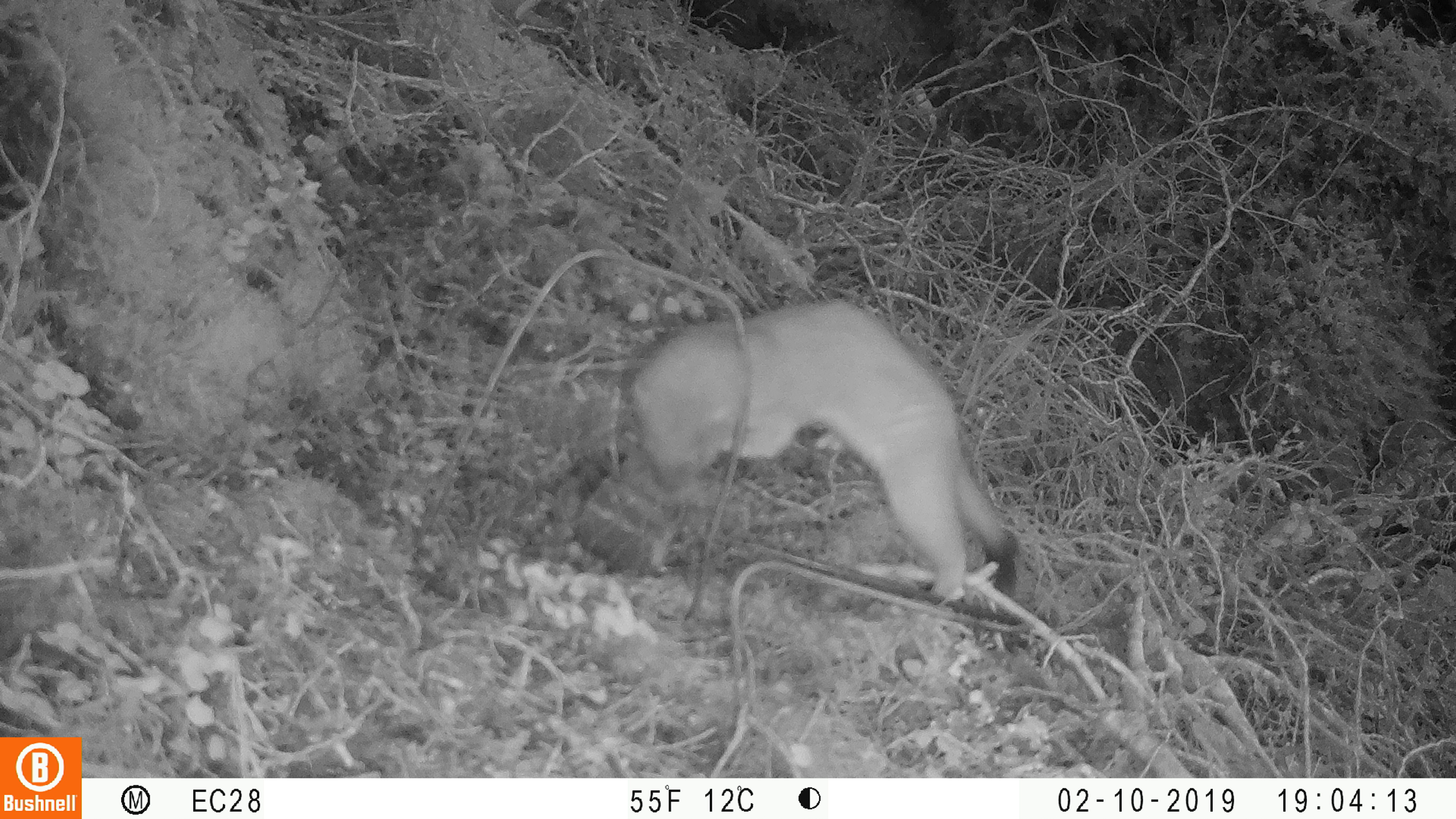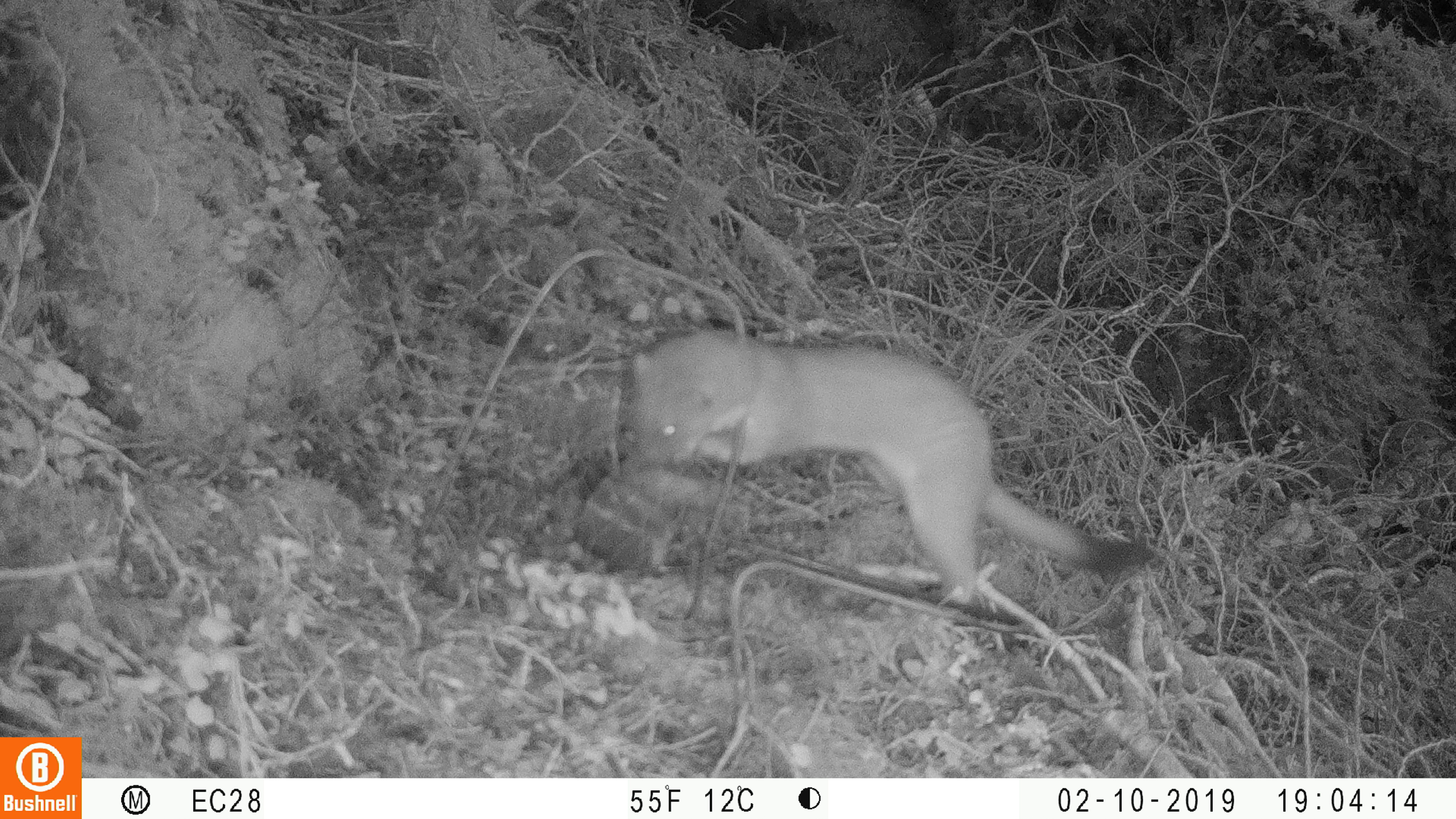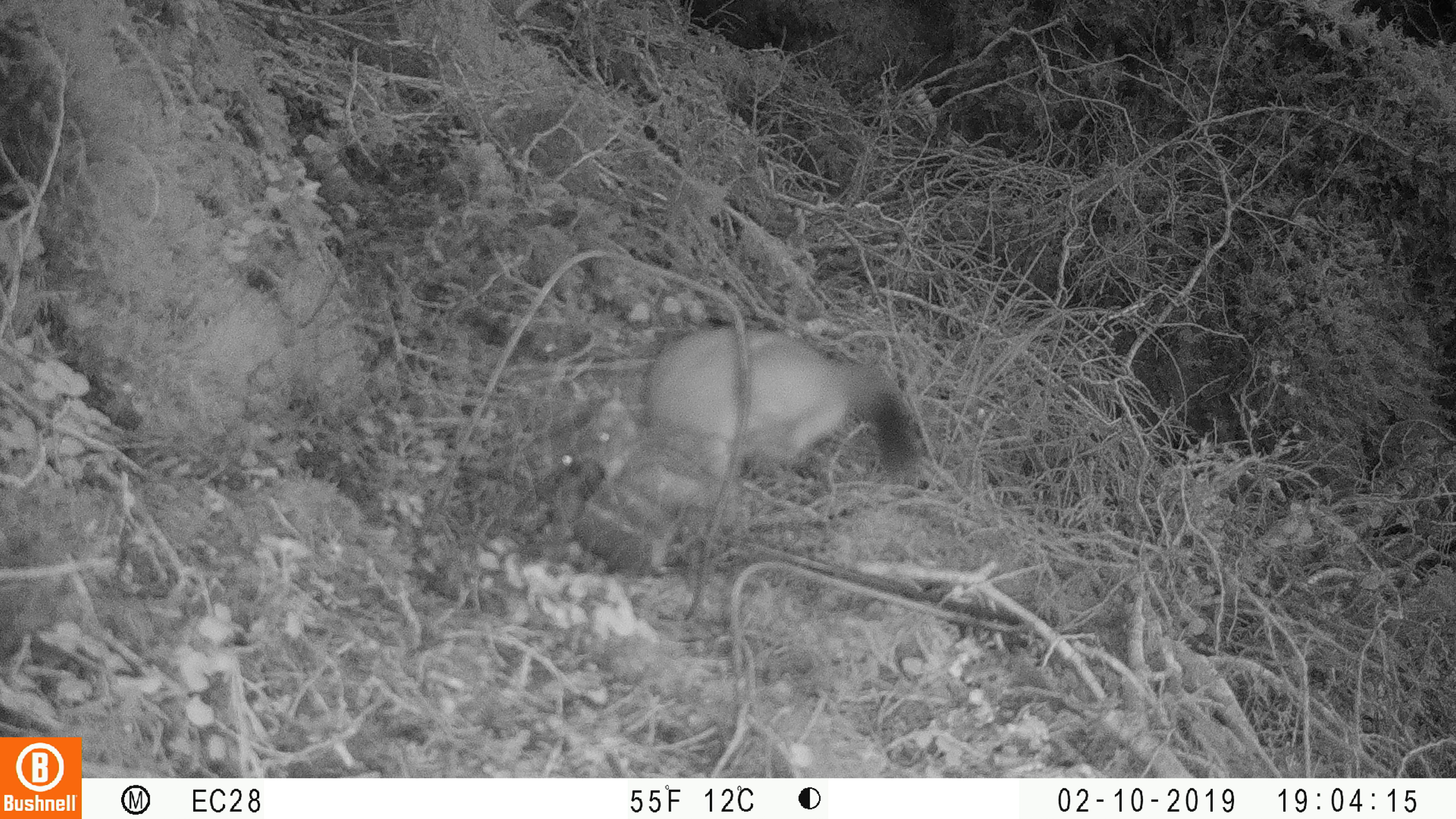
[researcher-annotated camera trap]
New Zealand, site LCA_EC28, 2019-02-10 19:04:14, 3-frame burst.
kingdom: Animalia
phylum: Chordata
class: Mammalia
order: Carnivora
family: Mustelidae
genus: Mustela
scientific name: Mustela erminea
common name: stoat